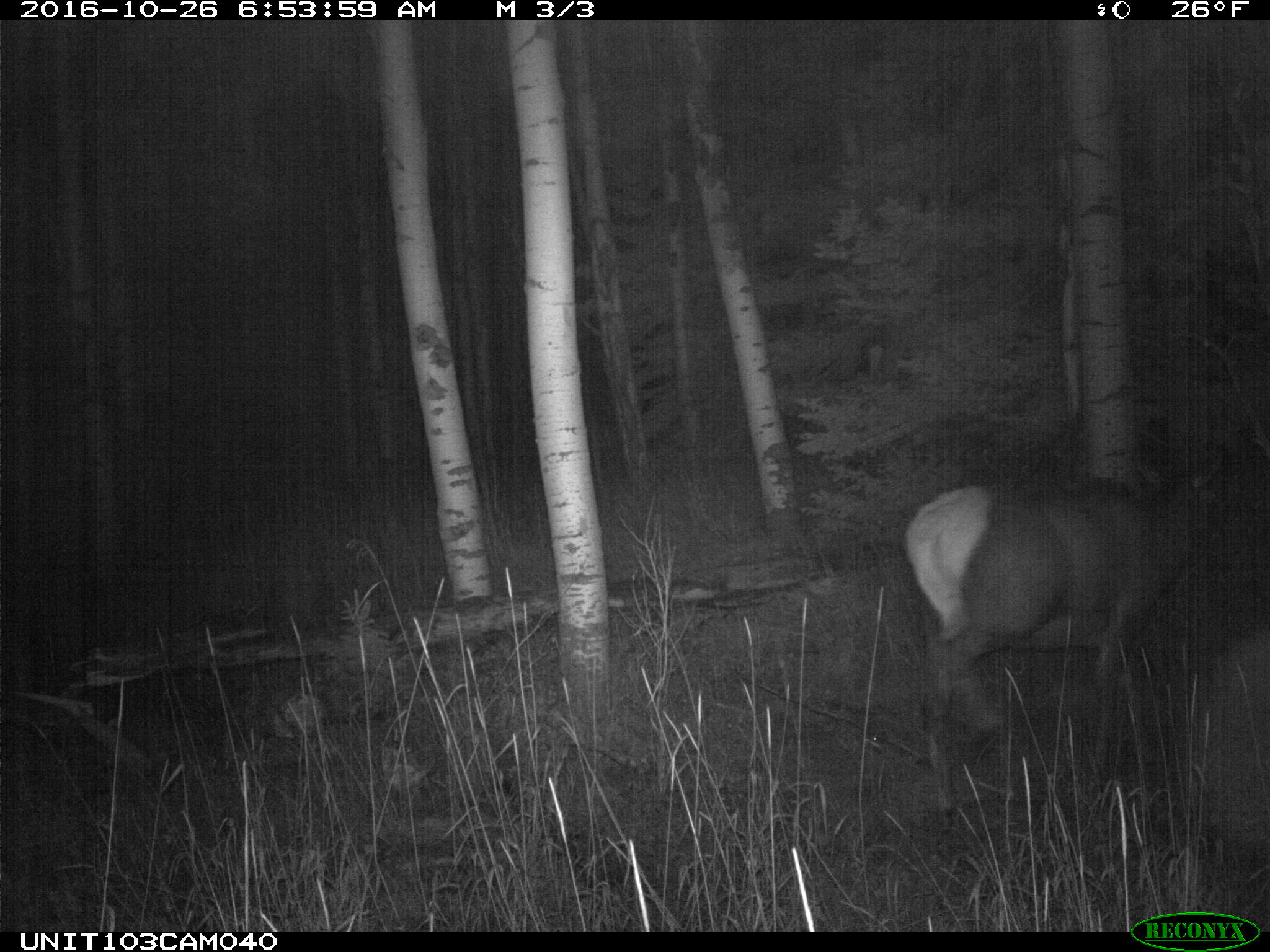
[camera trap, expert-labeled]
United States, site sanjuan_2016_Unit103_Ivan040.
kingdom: Animalia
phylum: Chordata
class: Mammalia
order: Artiodactyla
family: Cervidae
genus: Cervus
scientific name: Cervus elaphus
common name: red deer